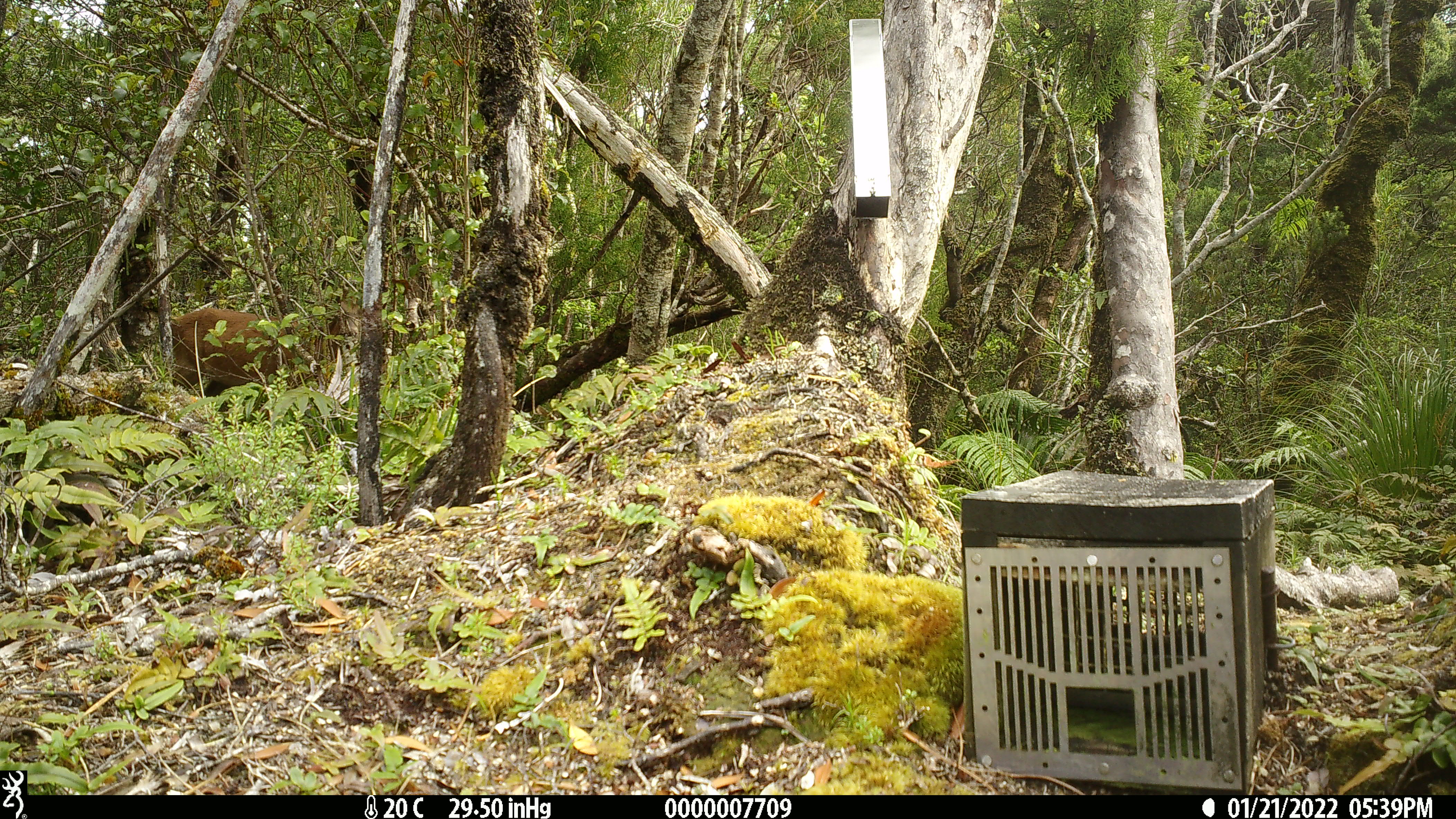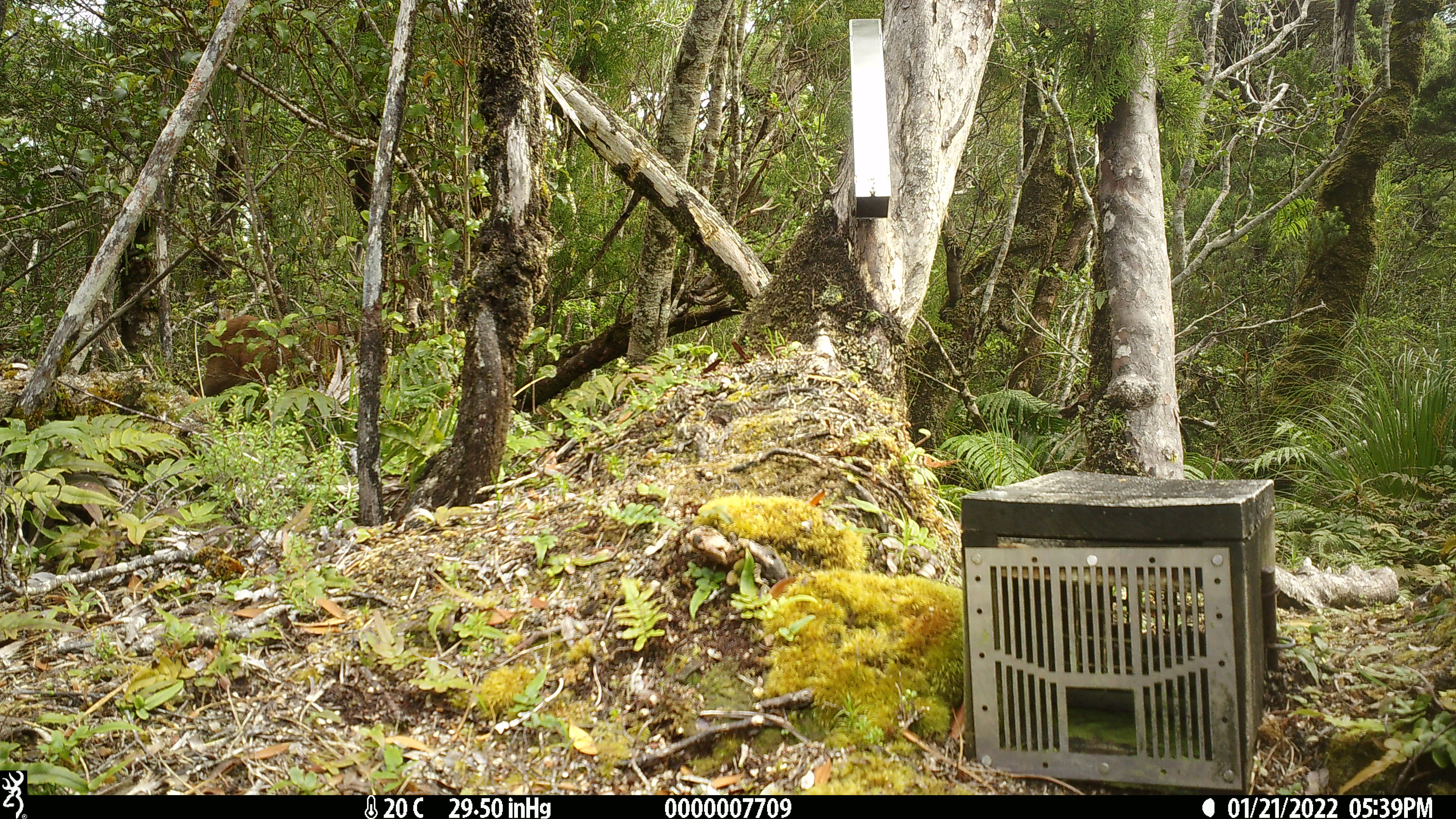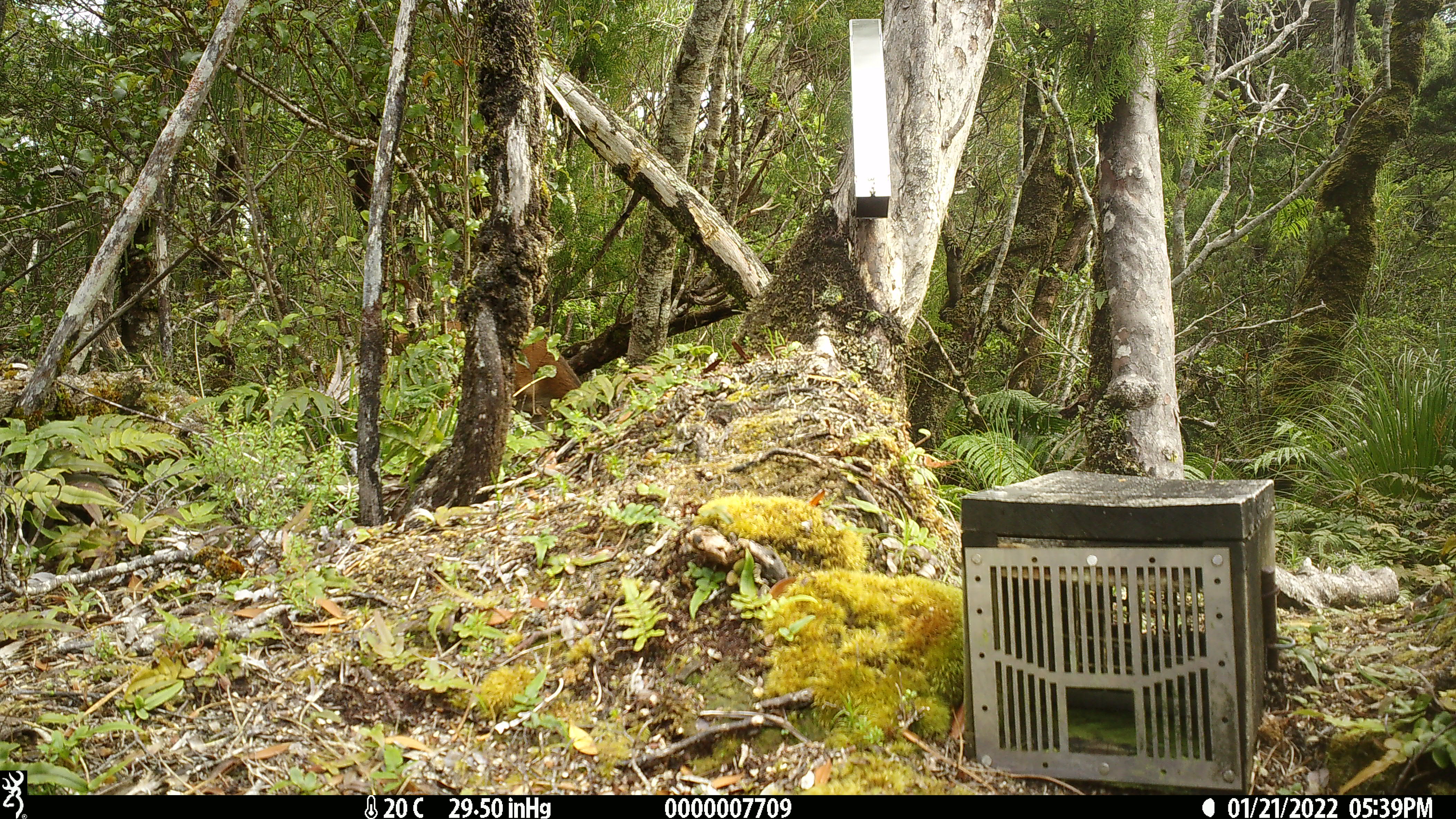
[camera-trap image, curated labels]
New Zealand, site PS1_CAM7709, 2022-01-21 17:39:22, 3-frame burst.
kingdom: Animalia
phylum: Chordata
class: Mammalia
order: Artiodactyla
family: Cervidae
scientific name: Cervidae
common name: deer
Deer (Cervidae).